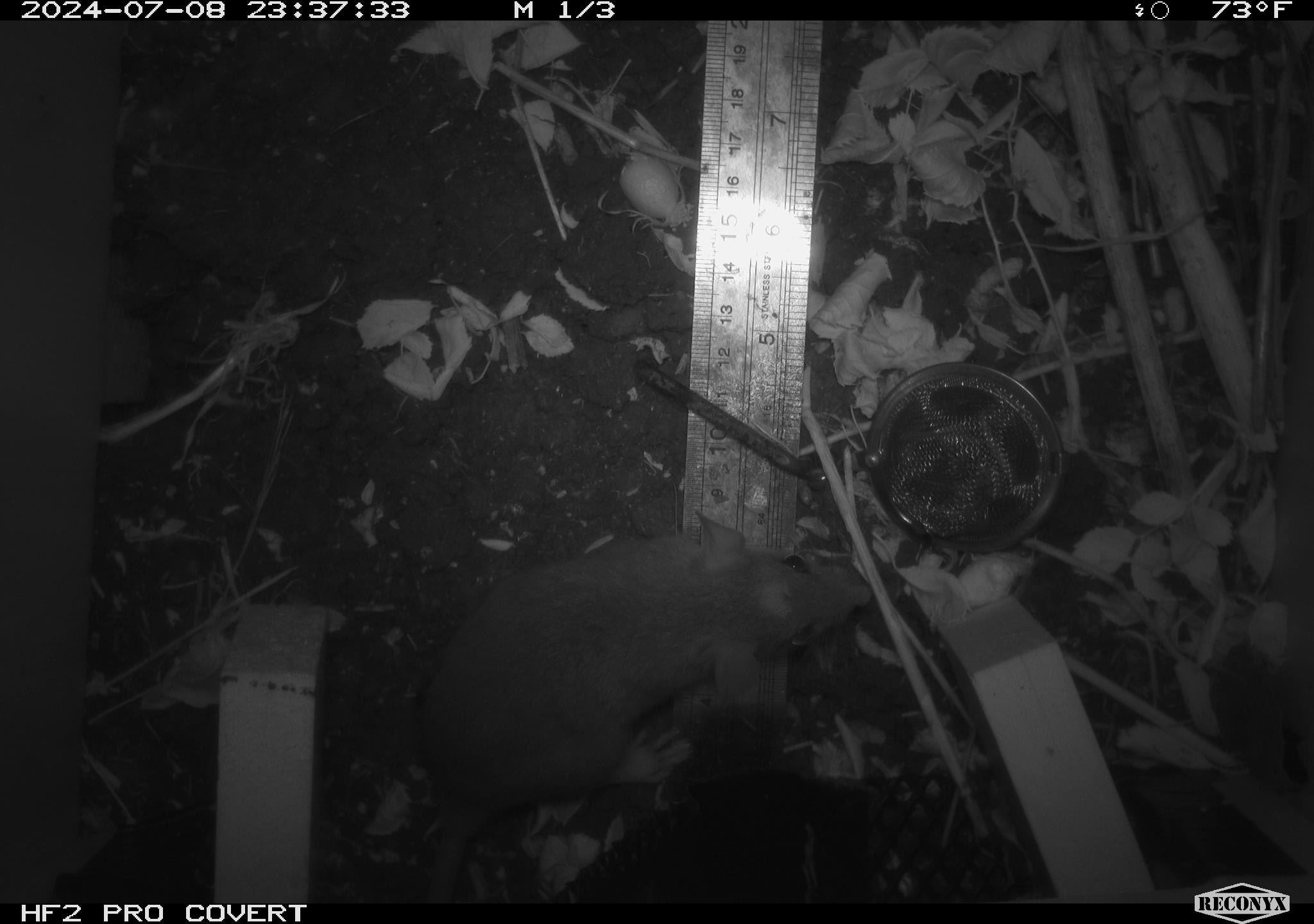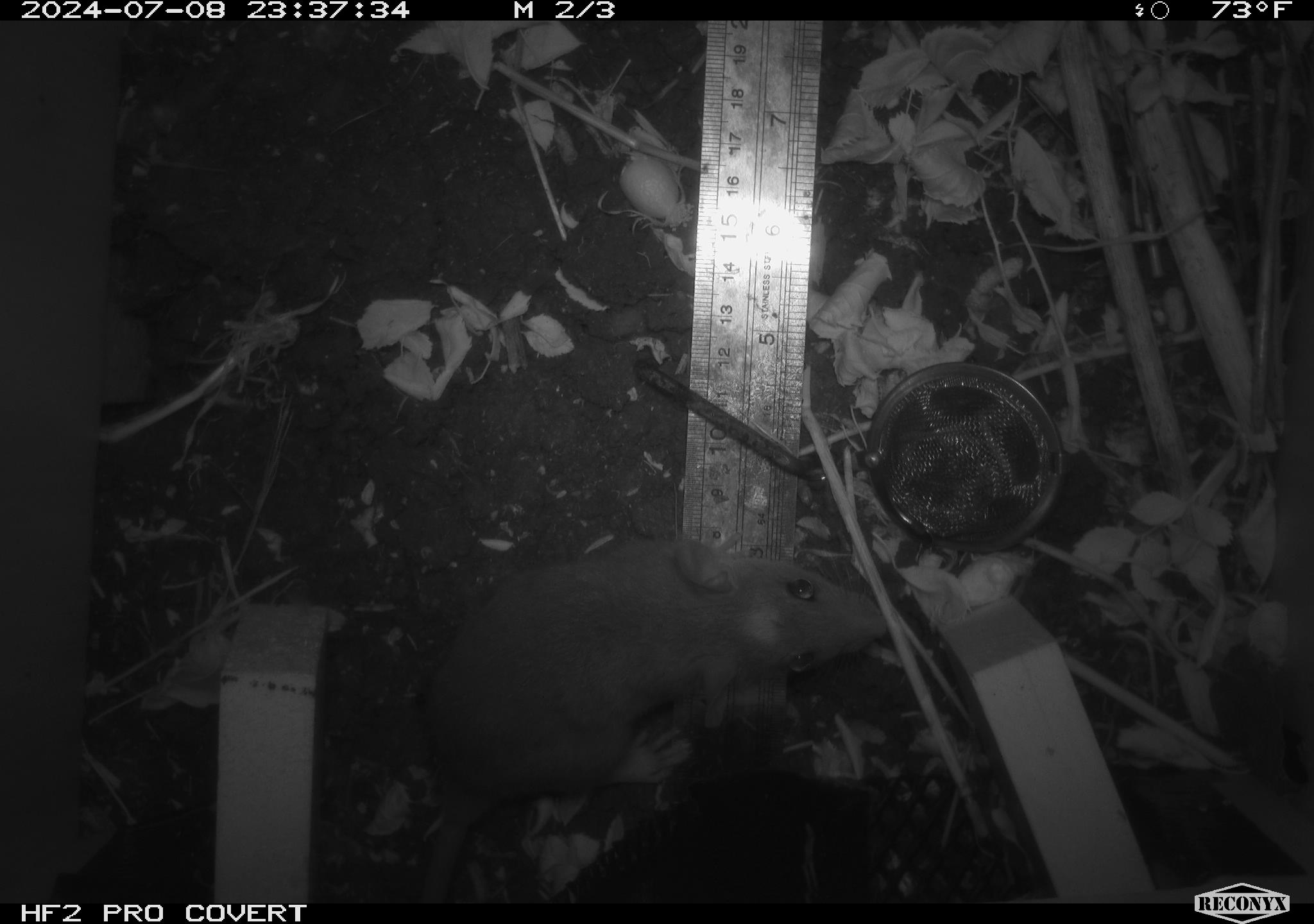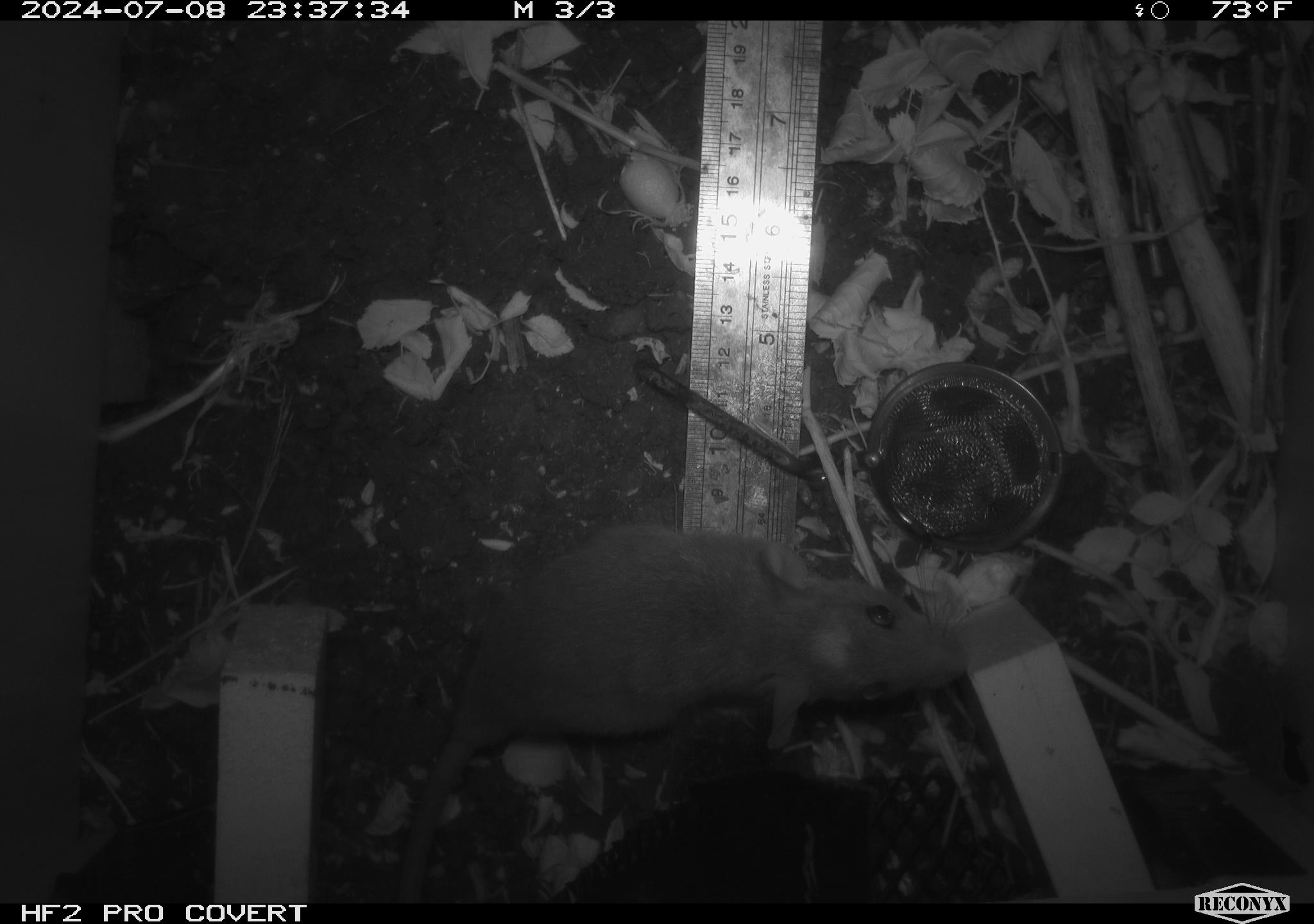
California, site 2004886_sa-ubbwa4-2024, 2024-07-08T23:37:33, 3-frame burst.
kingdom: Animalia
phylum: Chordata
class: Mammalia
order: Rodentia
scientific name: Rodentia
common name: woodrat or rat or mouse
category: woodrat or rat or mouse species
Woodrat or rat or mouse species (woodrat or rat or mouse) (Rodentia).